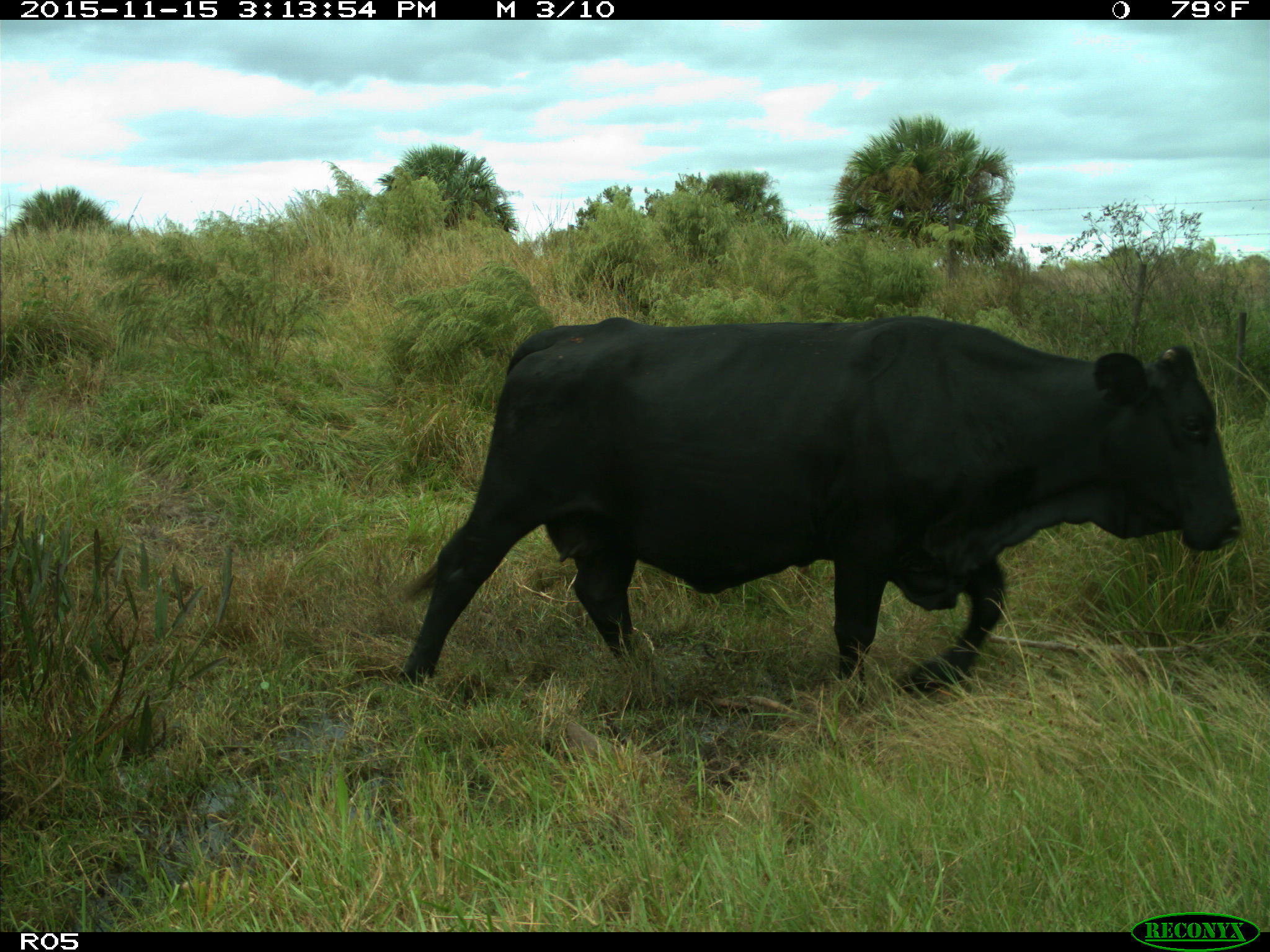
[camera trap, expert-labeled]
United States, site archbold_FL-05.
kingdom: Animalia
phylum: Chordata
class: Mammalia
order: Artiodactyla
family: Bovidae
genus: Bos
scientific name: Bos taurus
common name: domestic cow